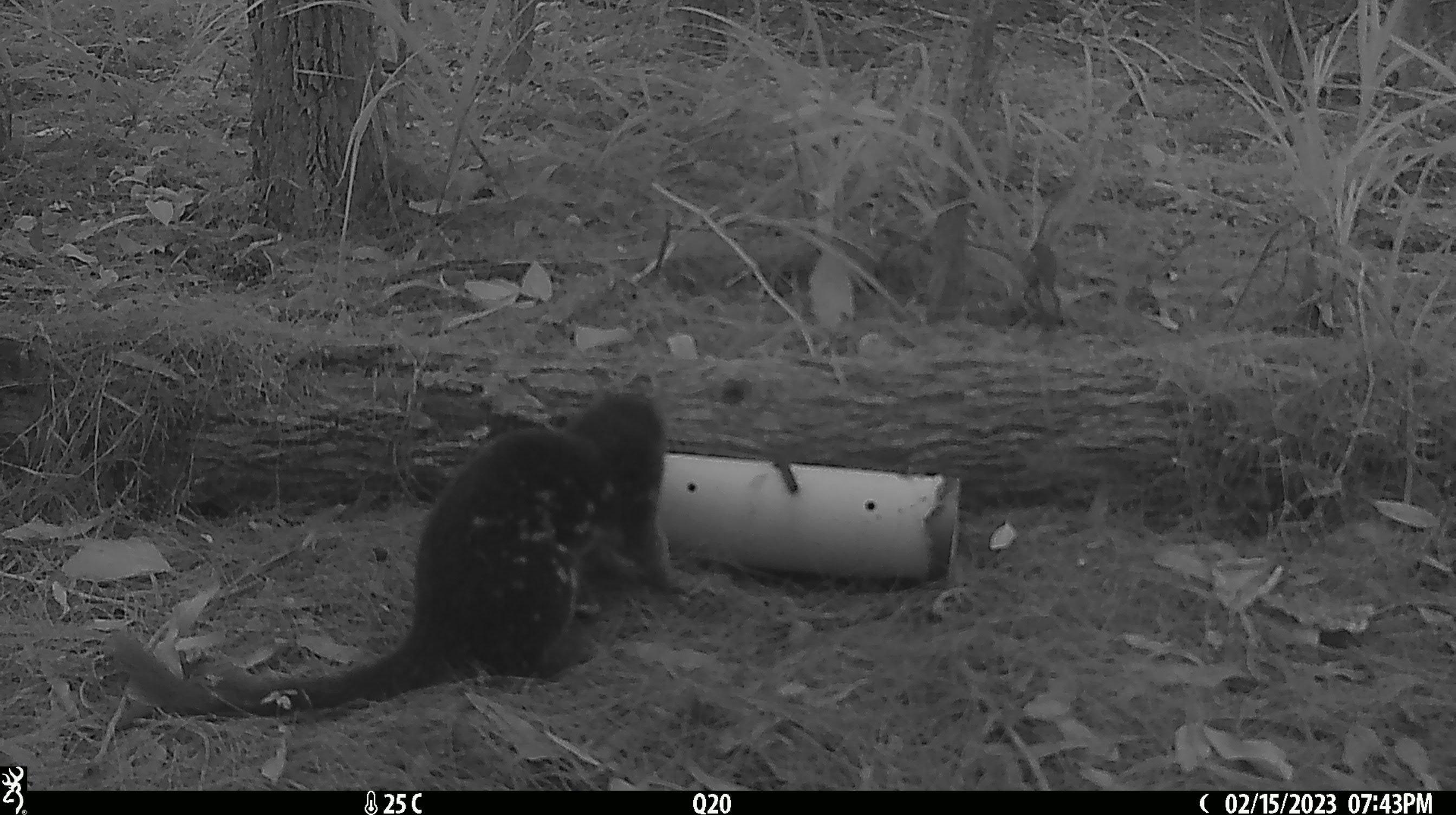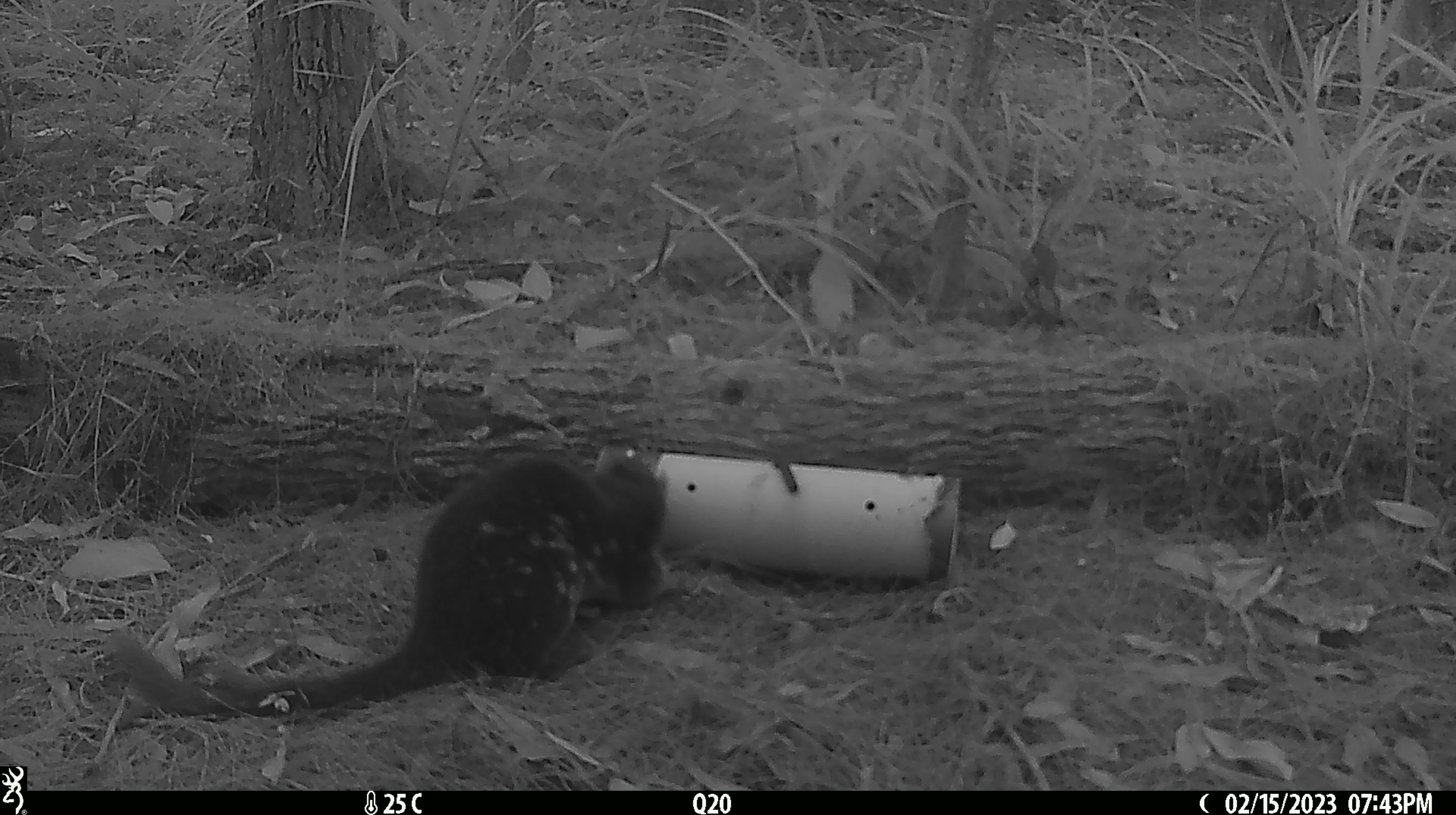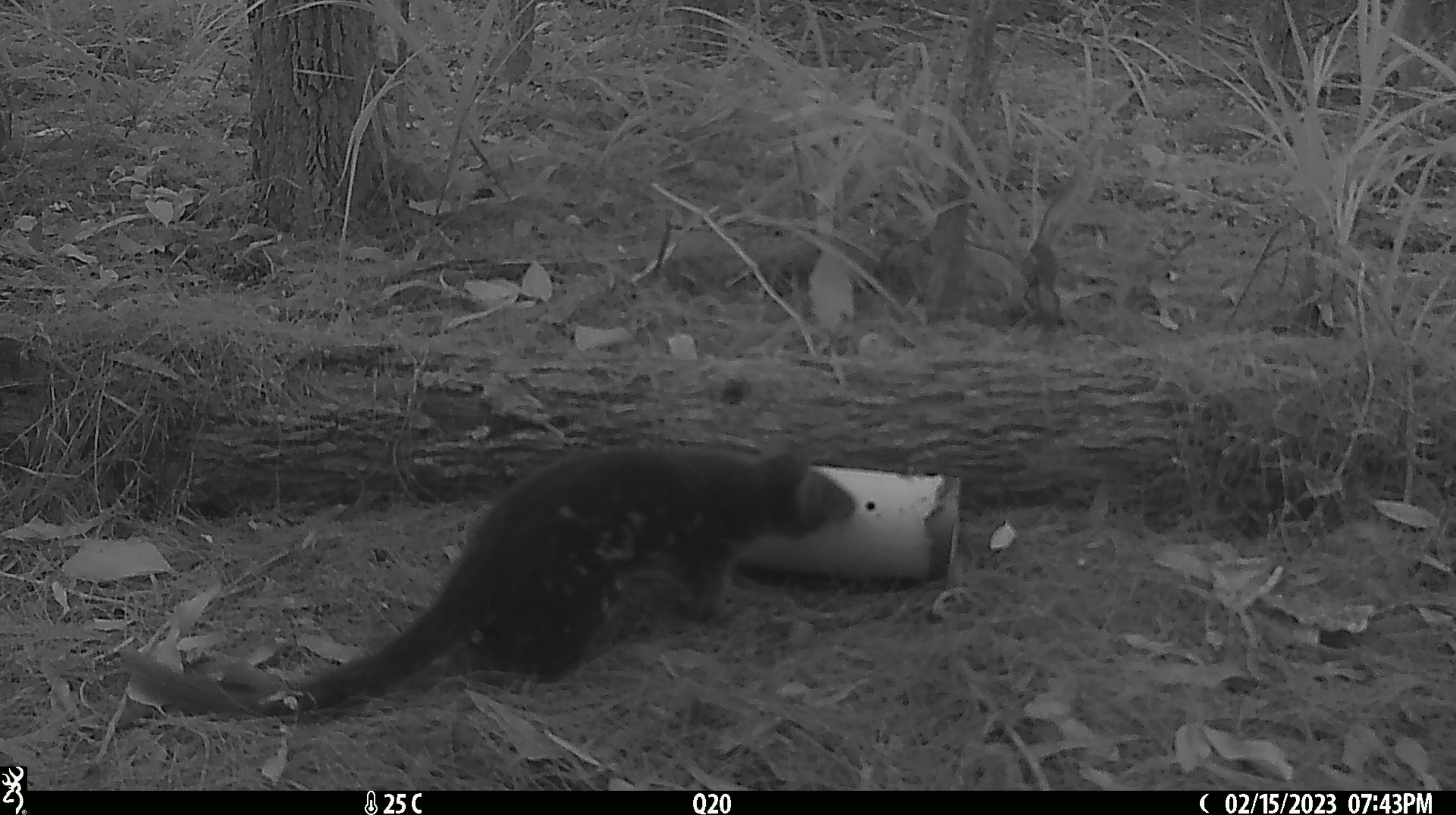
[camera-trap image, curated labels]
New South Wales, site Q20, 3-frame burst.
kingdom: Animalia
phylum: Chordata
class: Mammalia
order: Dasyuromorphia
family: Dasyuridae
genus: Dasyurus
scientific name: Dasyurus maculatus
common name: spotted-tailed quoll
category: quoll